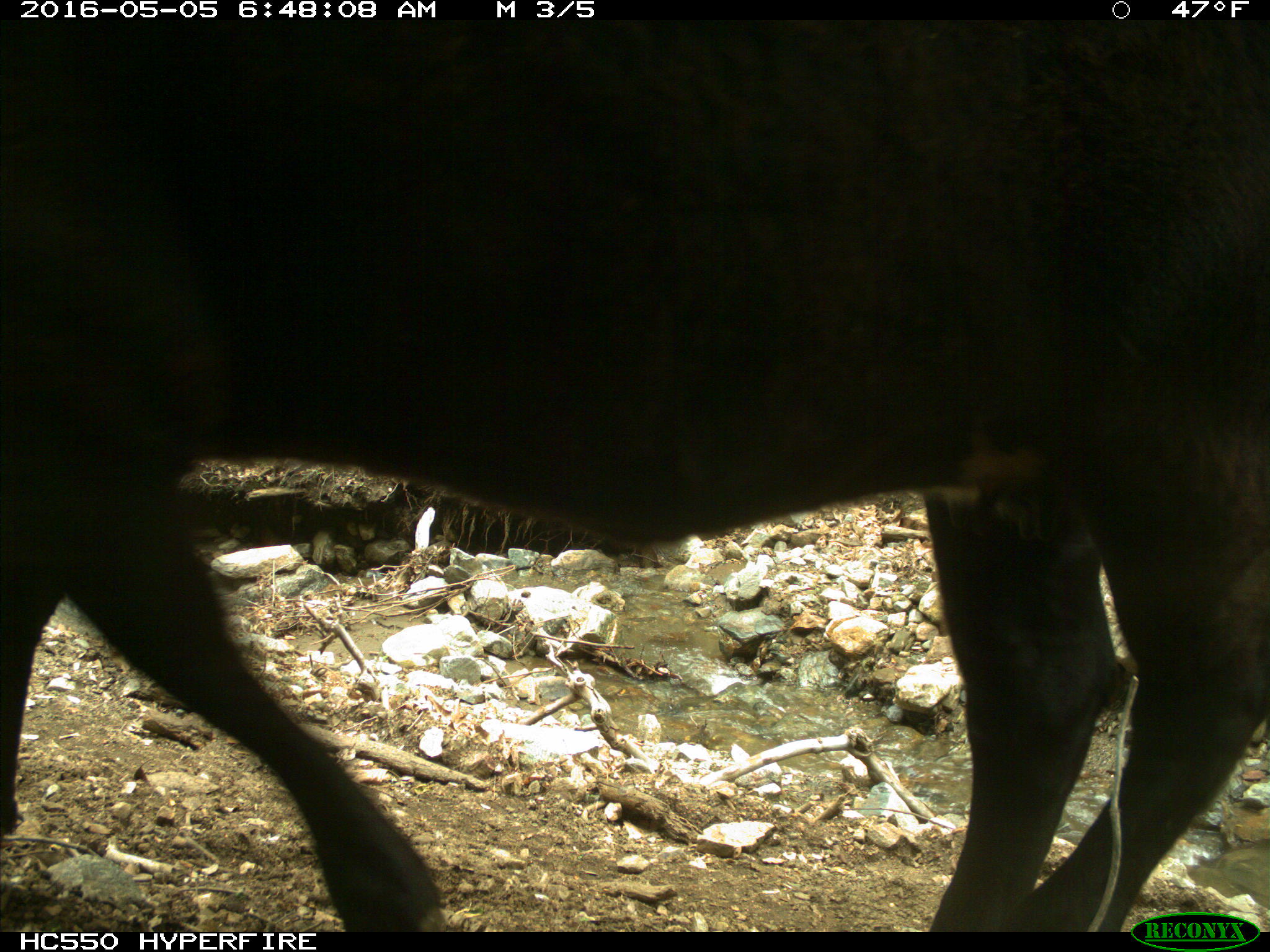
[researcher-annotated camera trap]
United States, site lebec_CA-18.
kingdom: Animalia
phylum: Chordata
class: Mammalia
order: Artiodactyla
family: Bovidae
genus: Bos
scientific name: Bos taurus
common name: domestic cow